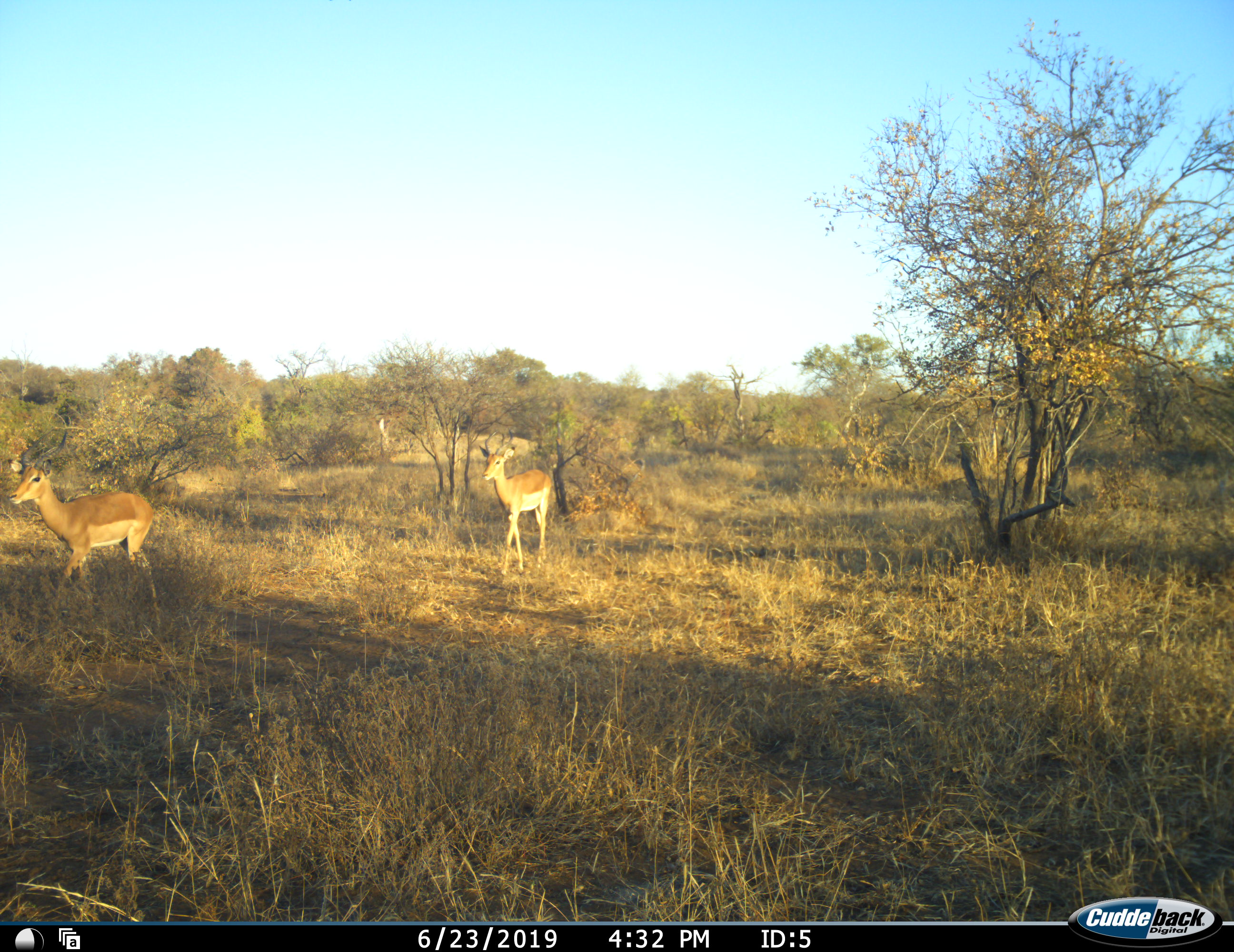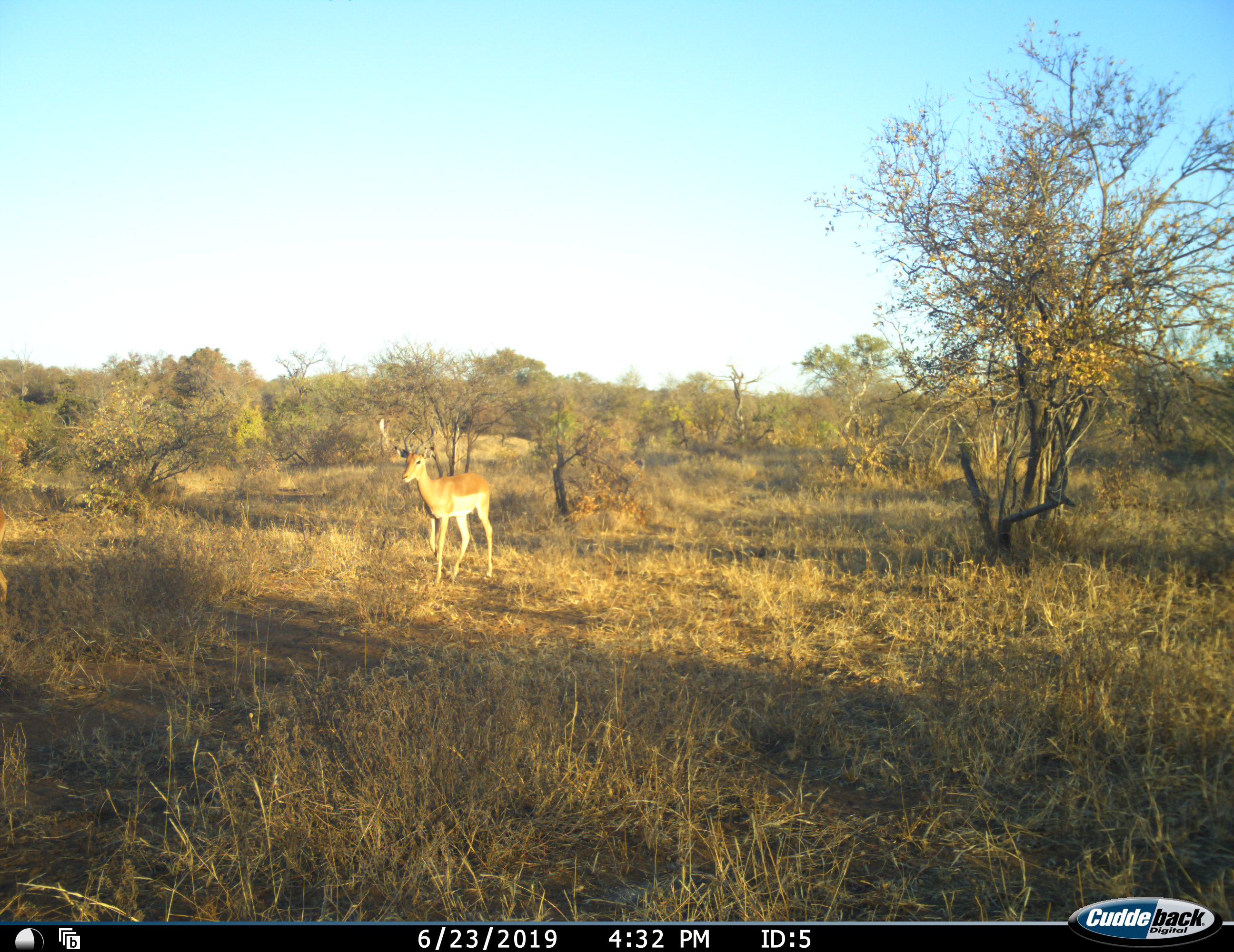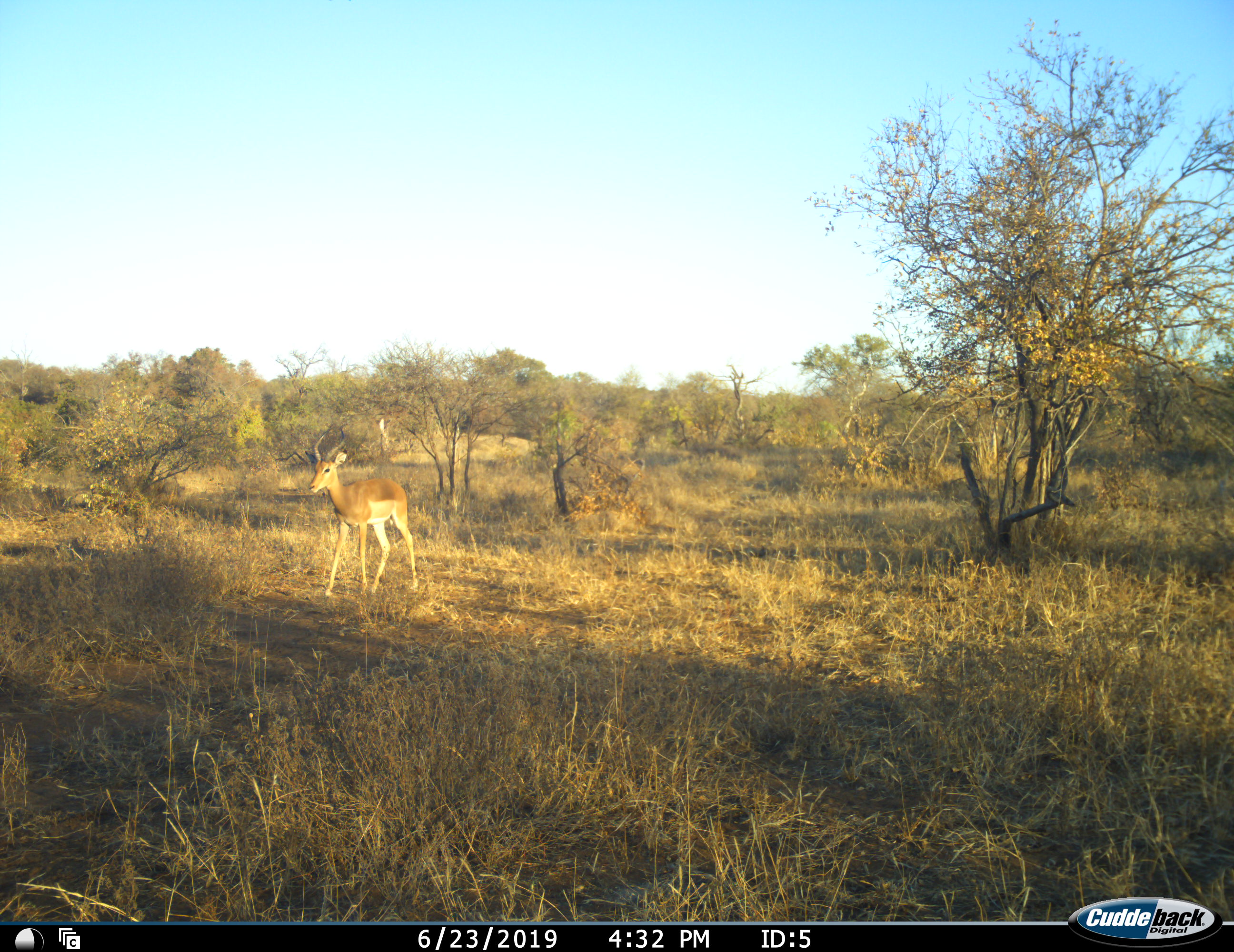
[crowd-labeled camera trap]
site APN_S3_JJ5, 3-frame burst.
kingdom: Animalia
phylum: Chordata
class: Mammalia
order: Artiodactyla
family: Bovidae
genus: Aepyceros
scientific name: Aepyceros melampus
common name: impala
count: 2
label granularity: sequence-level